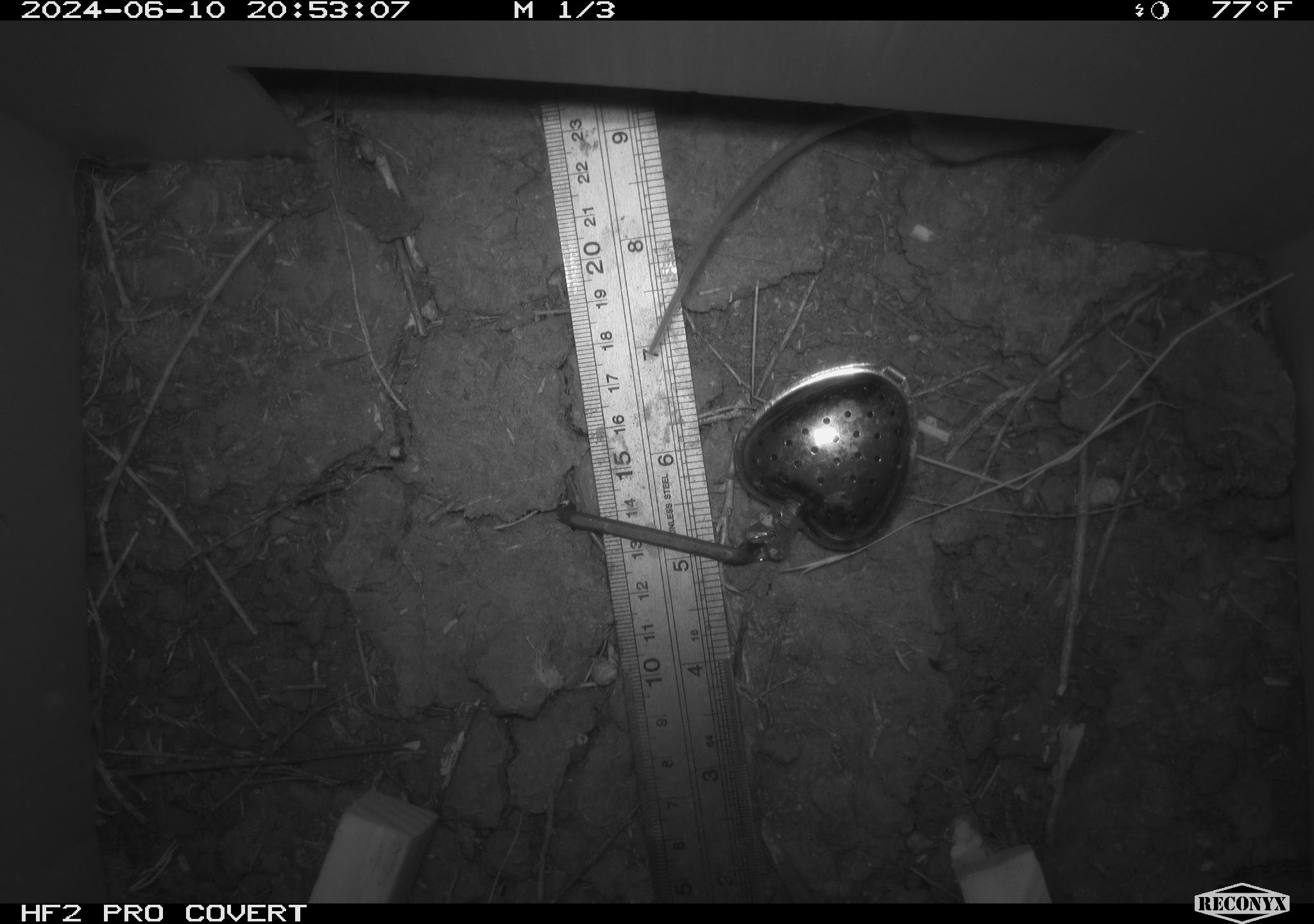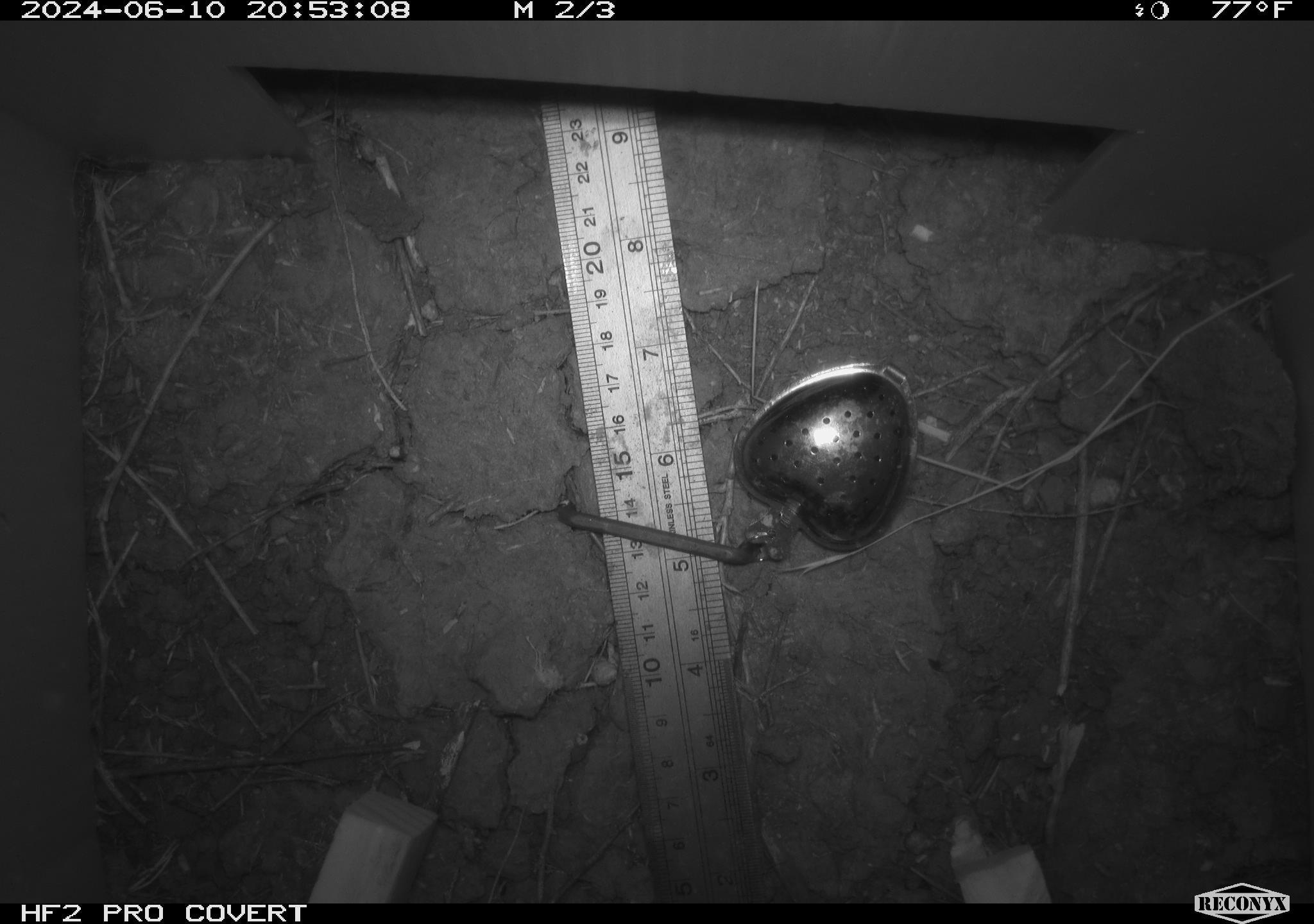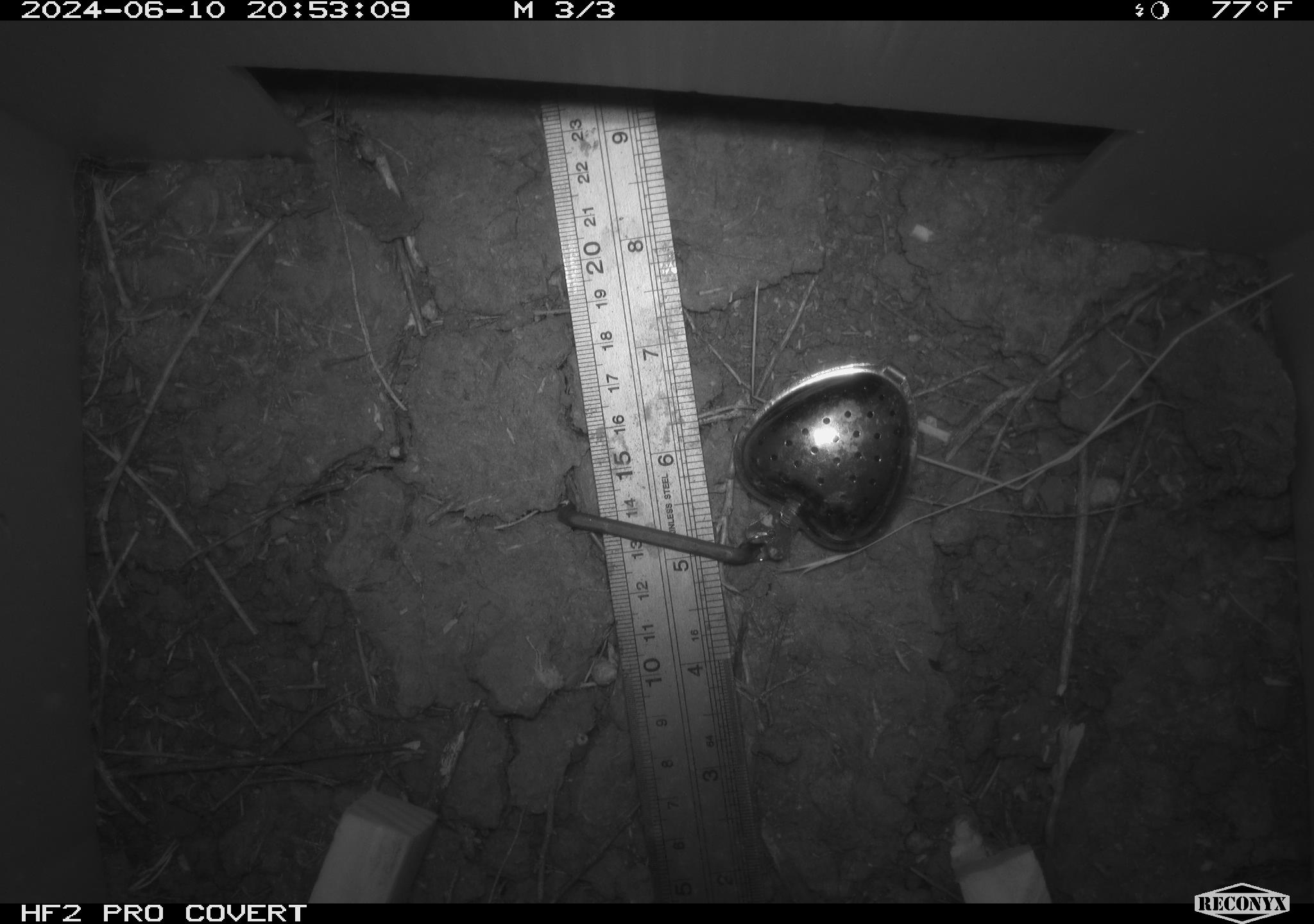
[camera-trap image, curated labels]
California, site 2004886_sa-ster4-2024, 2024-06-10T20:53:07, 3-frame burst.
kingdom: Animalia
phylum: Chordata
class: Mammalia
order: Rodentia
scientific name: Rodentia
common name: mouse species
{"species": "mouse species (Rodentia)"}